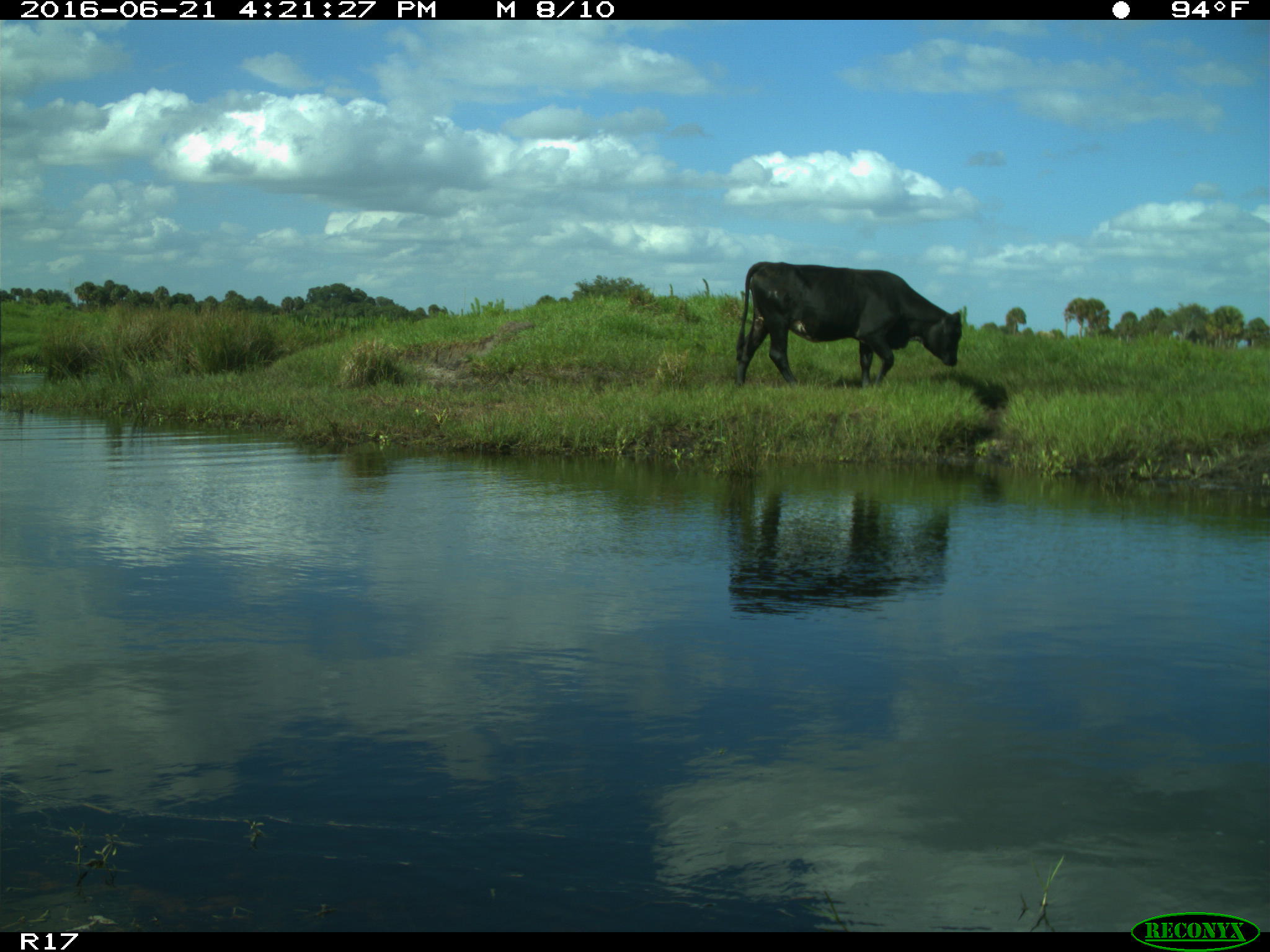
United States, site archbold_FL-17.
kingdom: Animalia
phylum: Chordata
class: Mammalia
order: Artiodactyla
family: Bovidae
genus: Bos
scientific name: Bos taurus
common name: domestic cow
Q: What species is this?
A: Bos taurus (domestic cow).